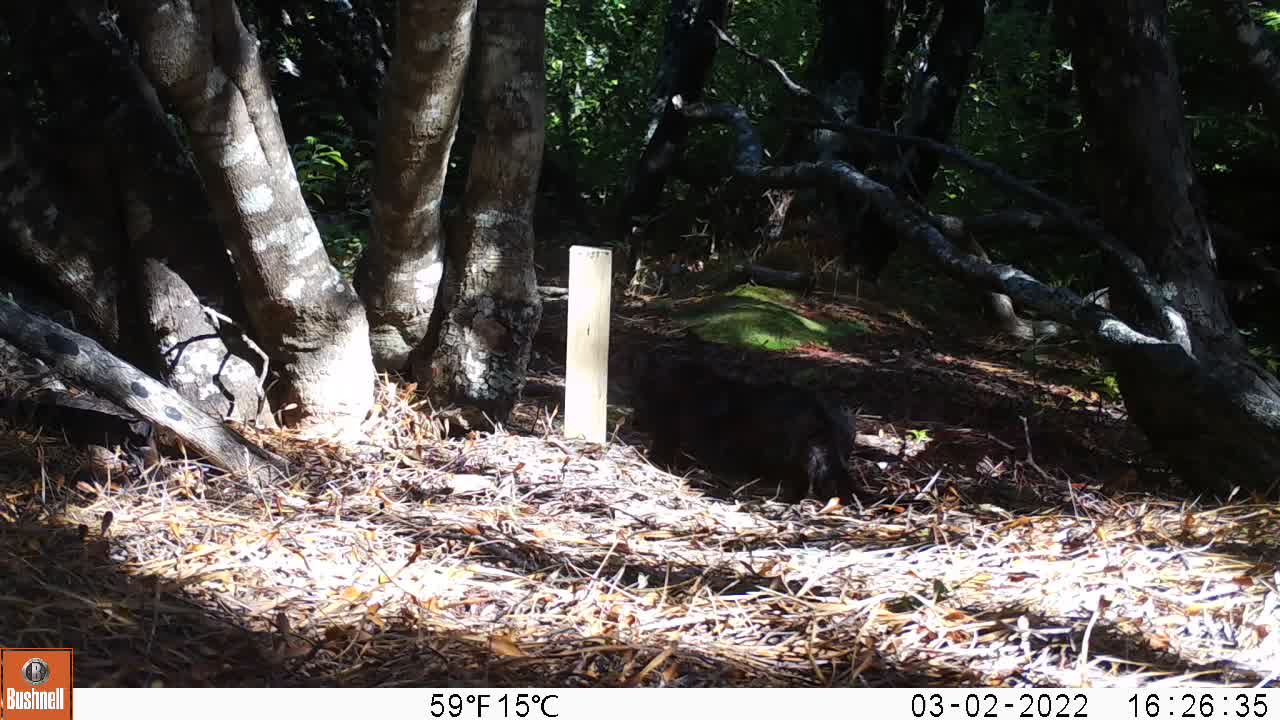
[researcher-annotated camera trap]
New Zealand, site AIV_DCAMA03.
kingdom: Animalia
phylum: Chordata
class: Mammalia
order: Carnivora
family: Felidae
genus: Felis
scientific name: Felis catus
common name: domestic cat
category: cat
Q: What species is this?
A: Cat (domestic cat) (Felis catus).